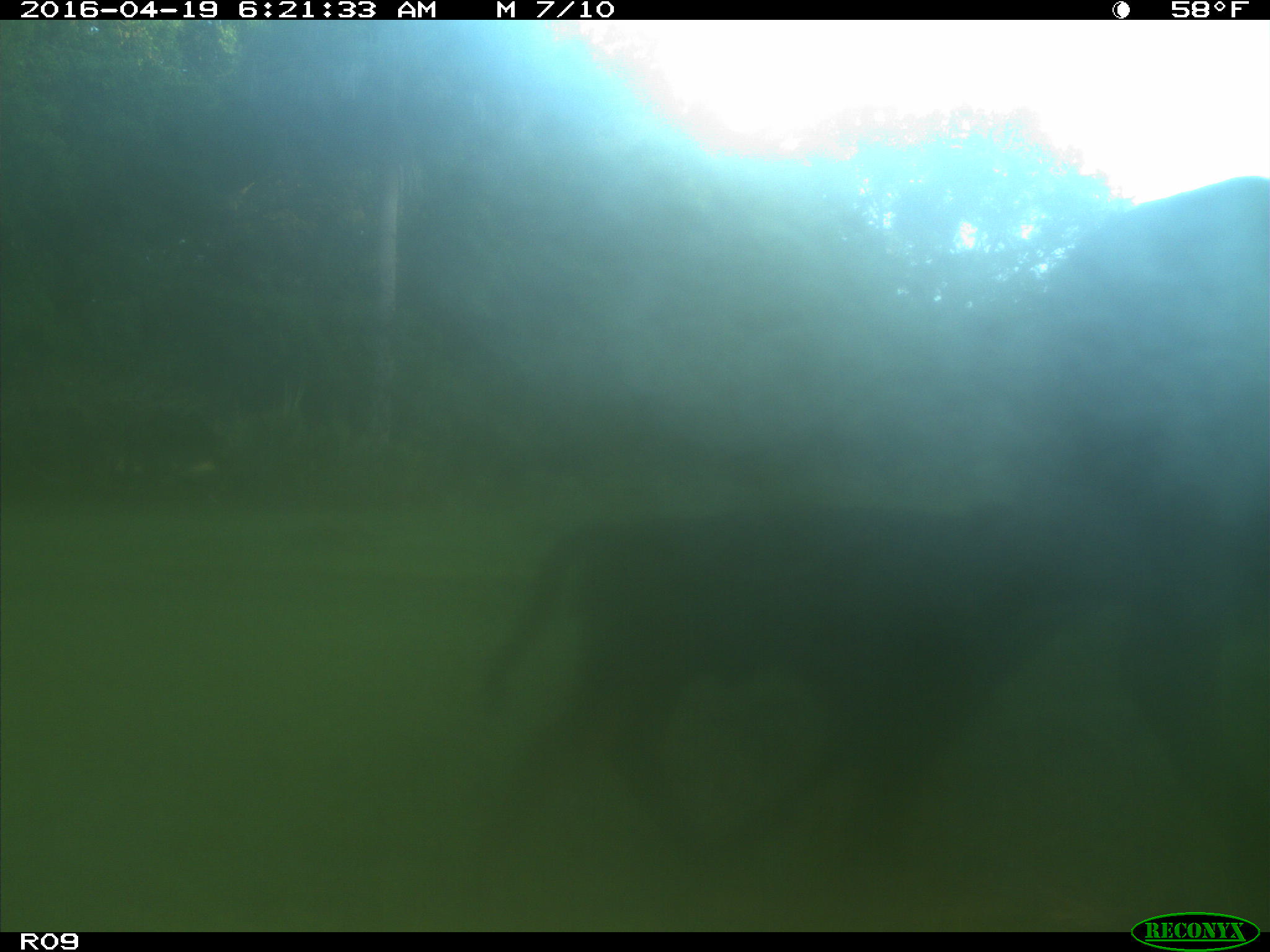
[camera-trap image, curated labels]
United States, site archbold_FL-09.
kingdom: Animalia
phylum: Chordata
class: Mammalia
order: Artiodactyla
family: Bovidae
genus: Bos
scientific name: Bos taurus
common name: domestic cow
Bos taurus (domestic cow).